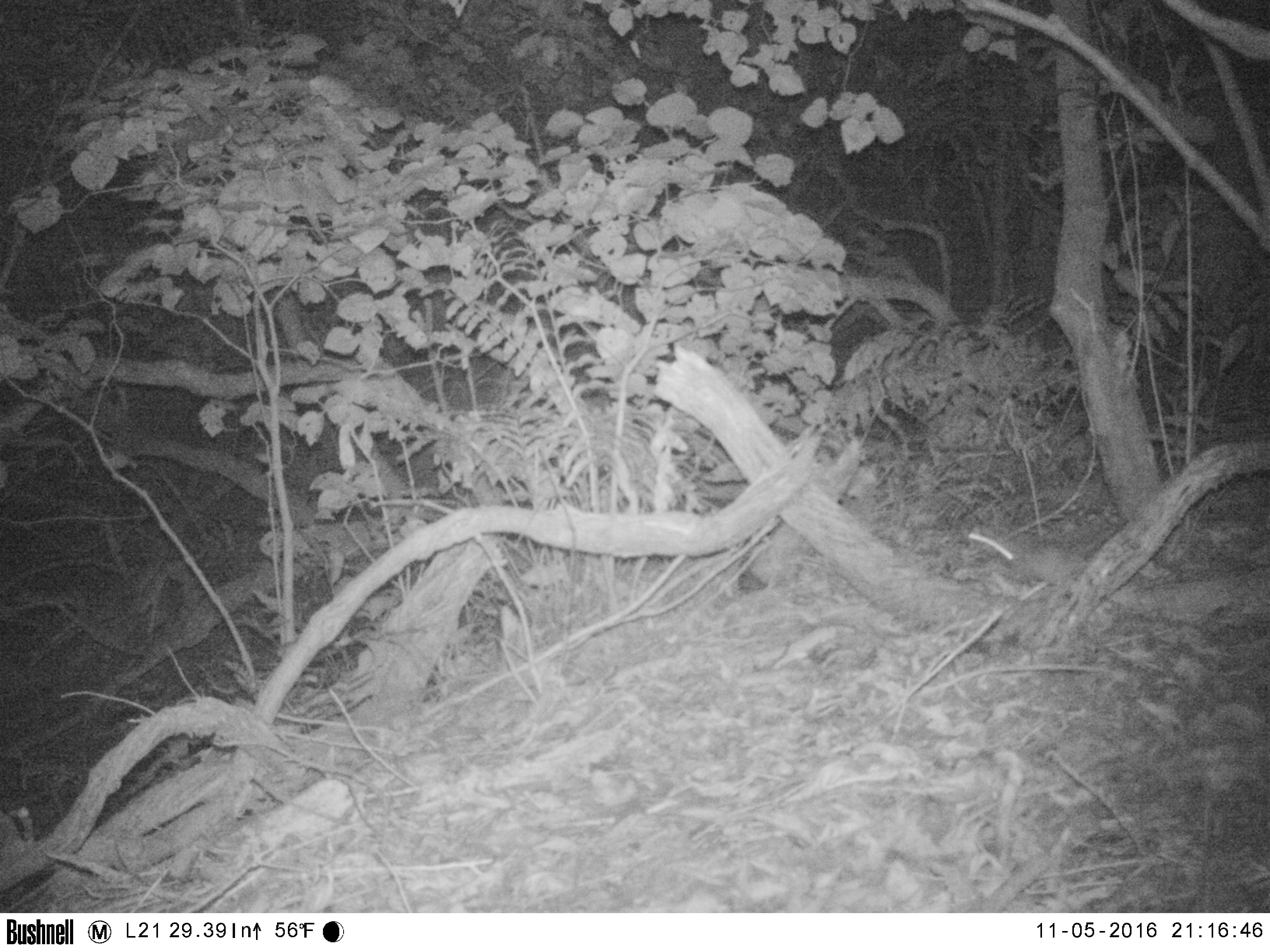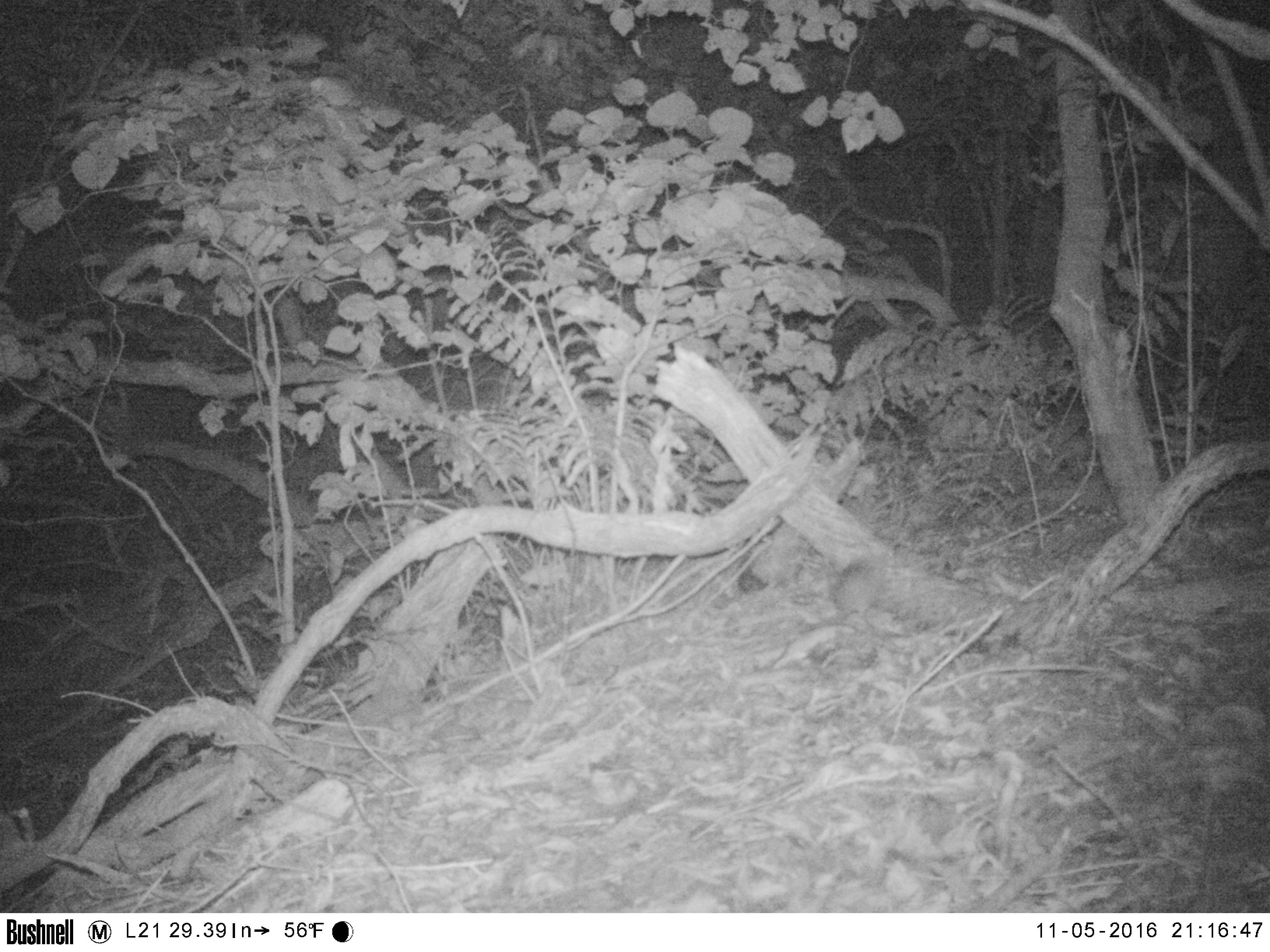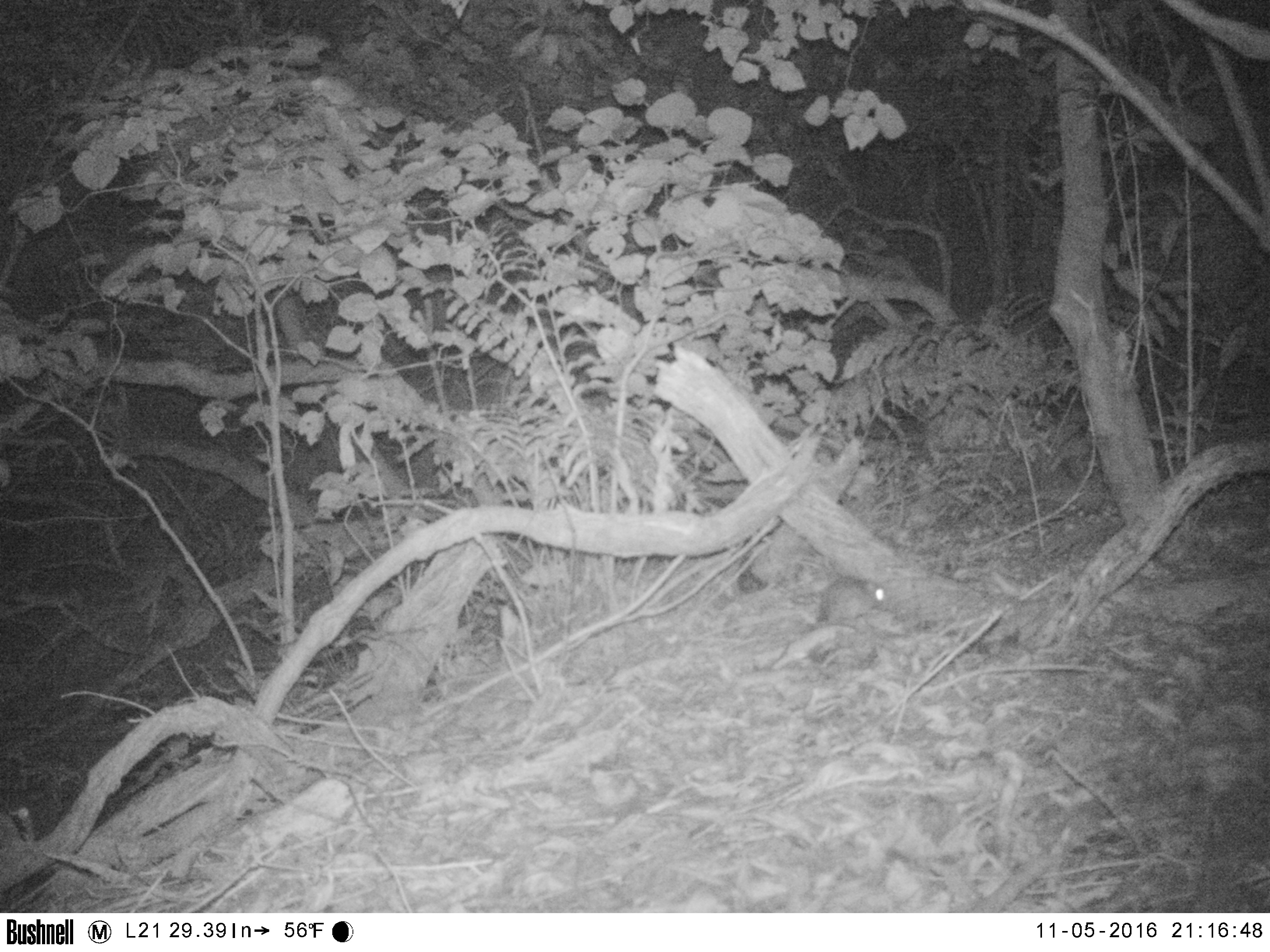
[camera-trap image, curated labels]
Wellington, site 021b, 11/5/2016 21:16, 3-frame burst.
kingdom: Animalia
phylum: Chordata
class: Mammalia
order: Rodentia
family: Muridae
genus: Mus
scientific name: Mus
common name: mouse